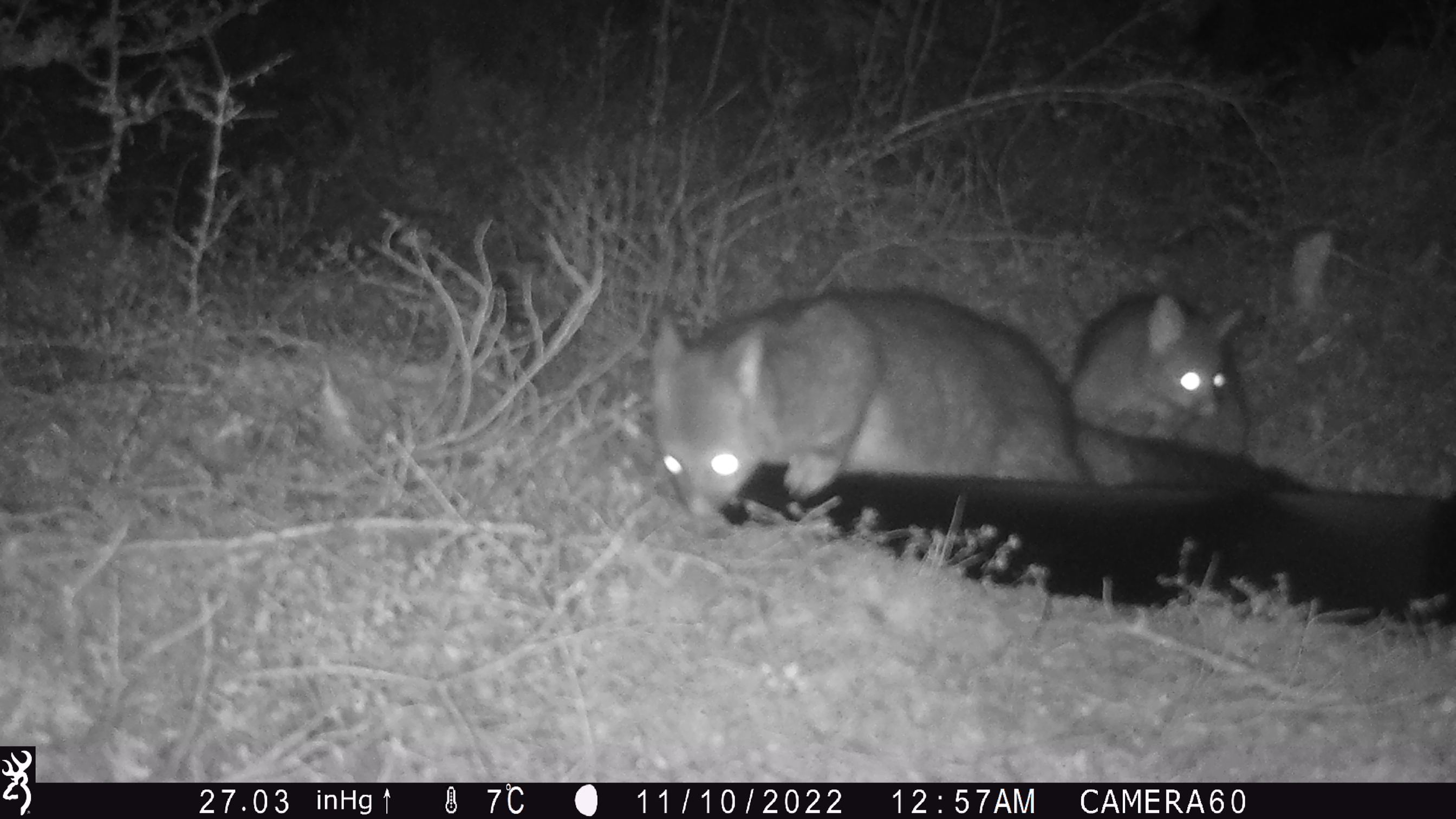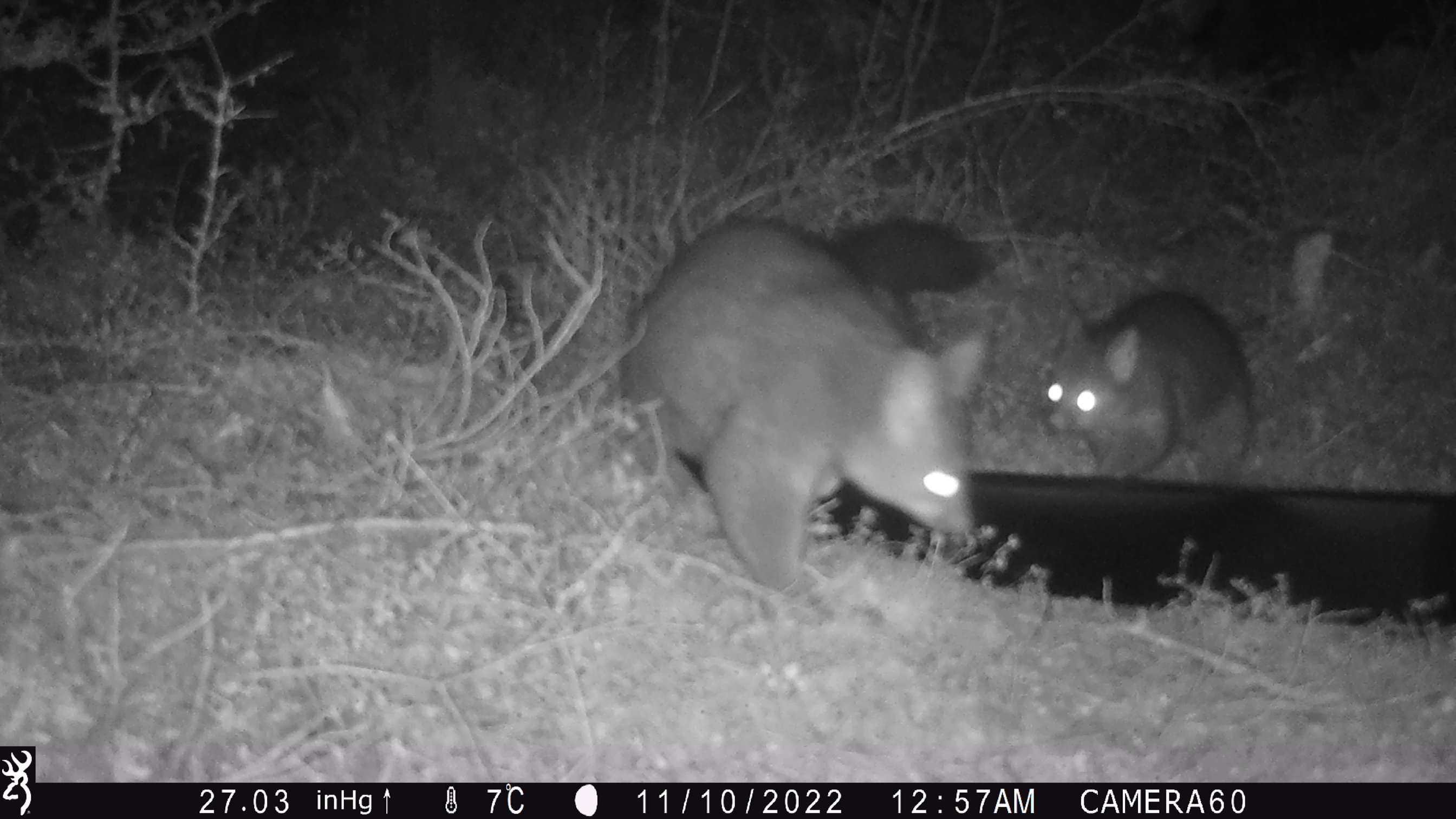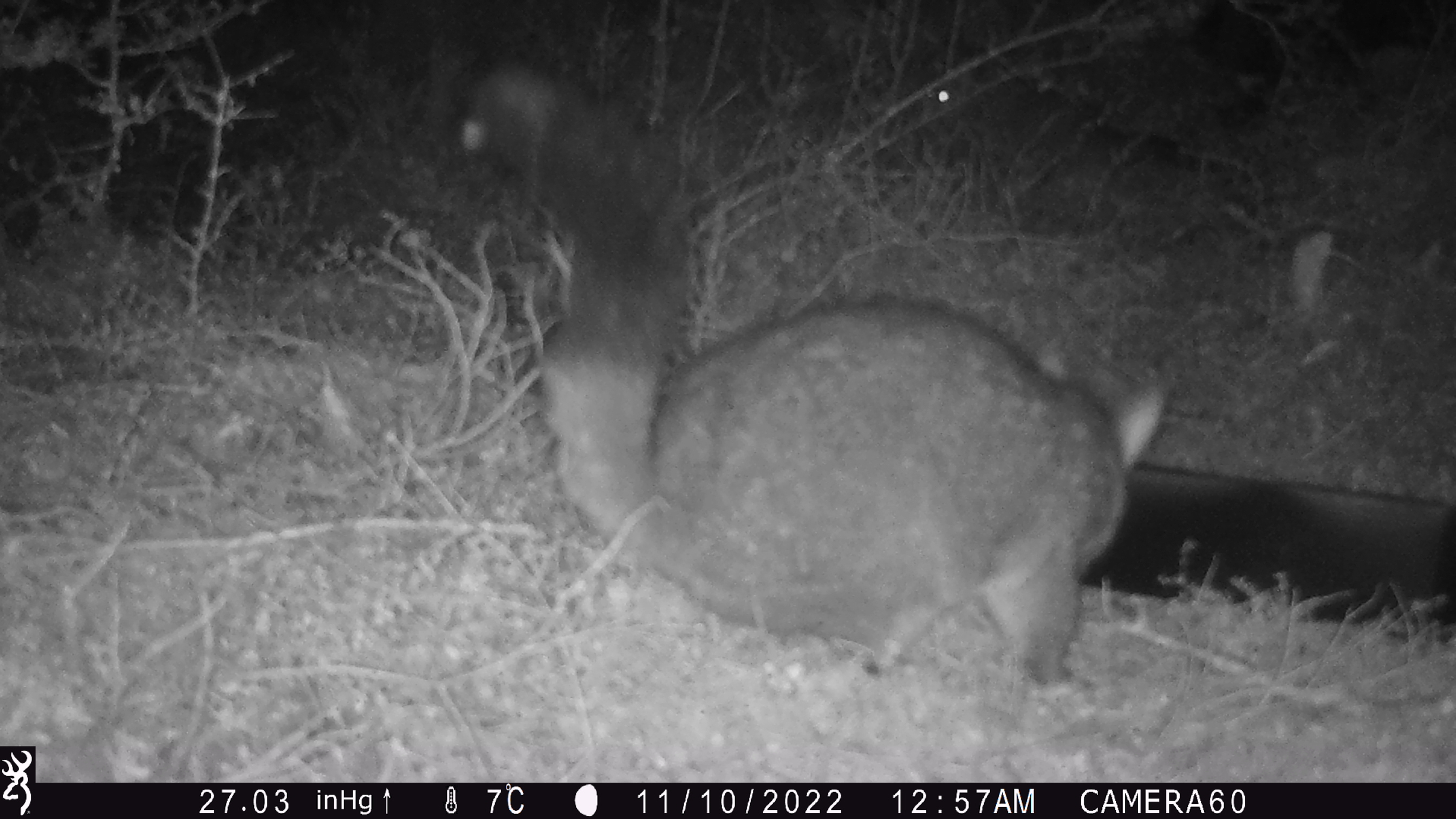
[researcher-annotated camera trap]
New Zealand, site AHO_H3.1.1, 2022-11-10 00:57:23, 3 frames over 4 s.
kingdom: Animalia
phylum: Chordata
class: Mammalia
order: Diprotodontia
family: Phalangeridae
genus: Trichosurus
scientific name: Trichosurus vulpecula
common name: common brushtail possum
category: possum